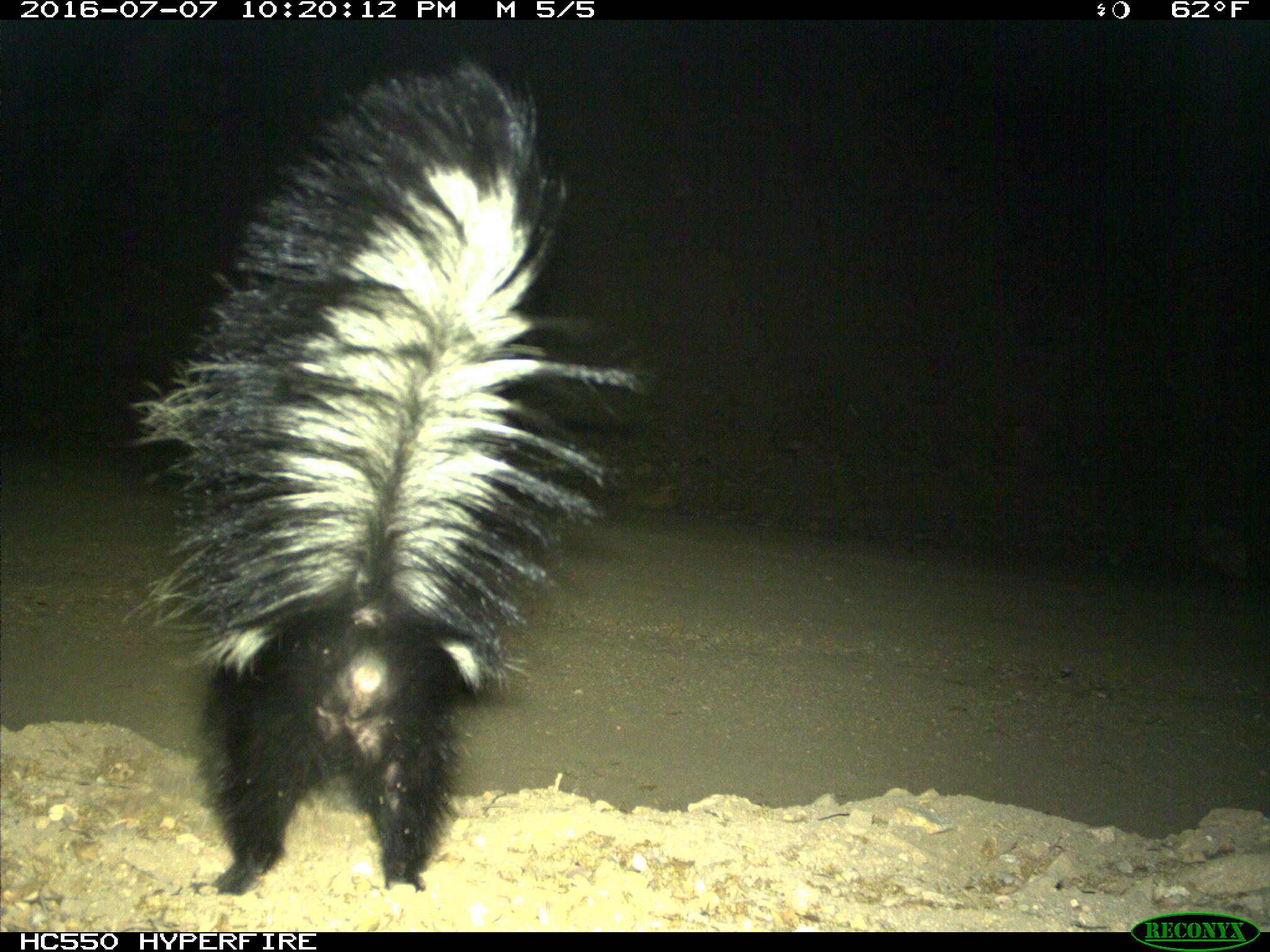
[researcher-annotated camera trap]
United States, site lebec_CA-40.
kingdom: Animalia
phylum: Chordata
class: Mammalia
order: Carnivora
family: Mephitidae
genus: Mephitis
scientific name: Mephitis mephitis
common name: striped skunk